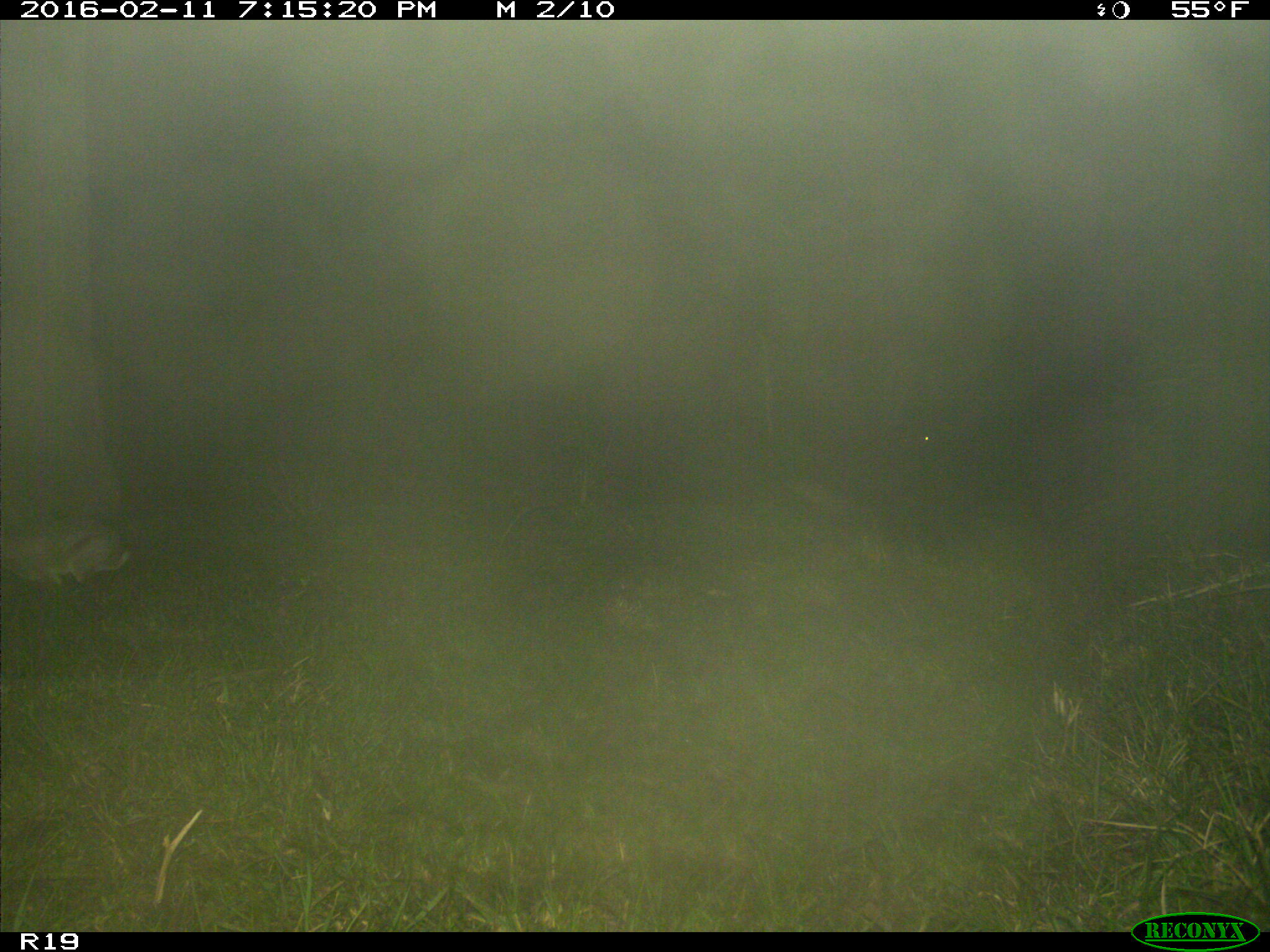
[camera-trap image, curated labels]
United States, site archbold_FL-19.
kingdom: Animalia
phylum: Chordata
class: Mammalia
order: Lagomorpha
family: Leporidae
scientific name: Leporidae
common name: rabbits and hares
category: unidentified rabbit